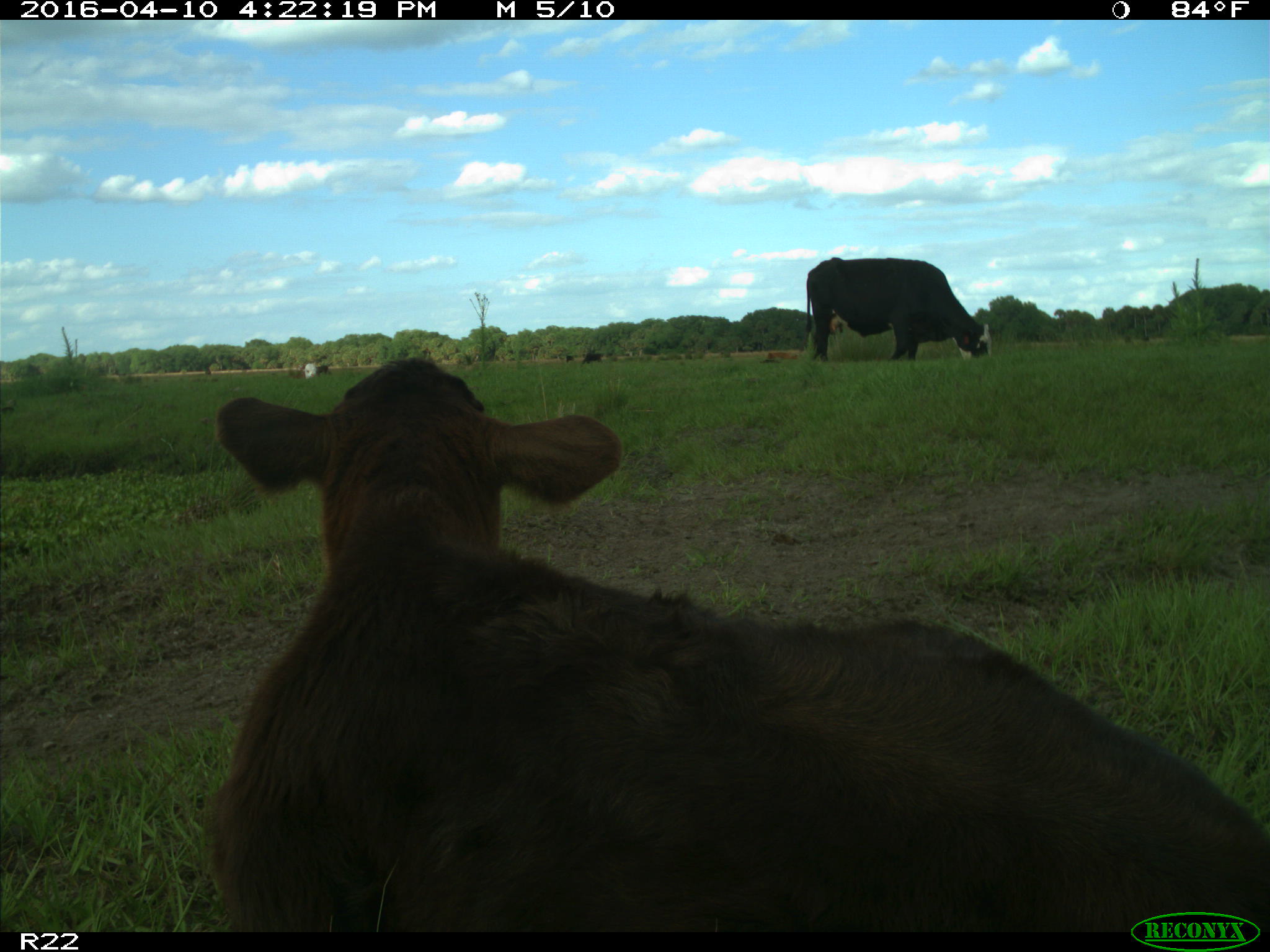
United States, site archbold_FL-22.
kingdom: Animalia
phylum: Chordata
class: Mammalia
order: Artiodactyla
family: Bovidae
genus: Bos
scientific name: Bos taurus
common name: domestic cow